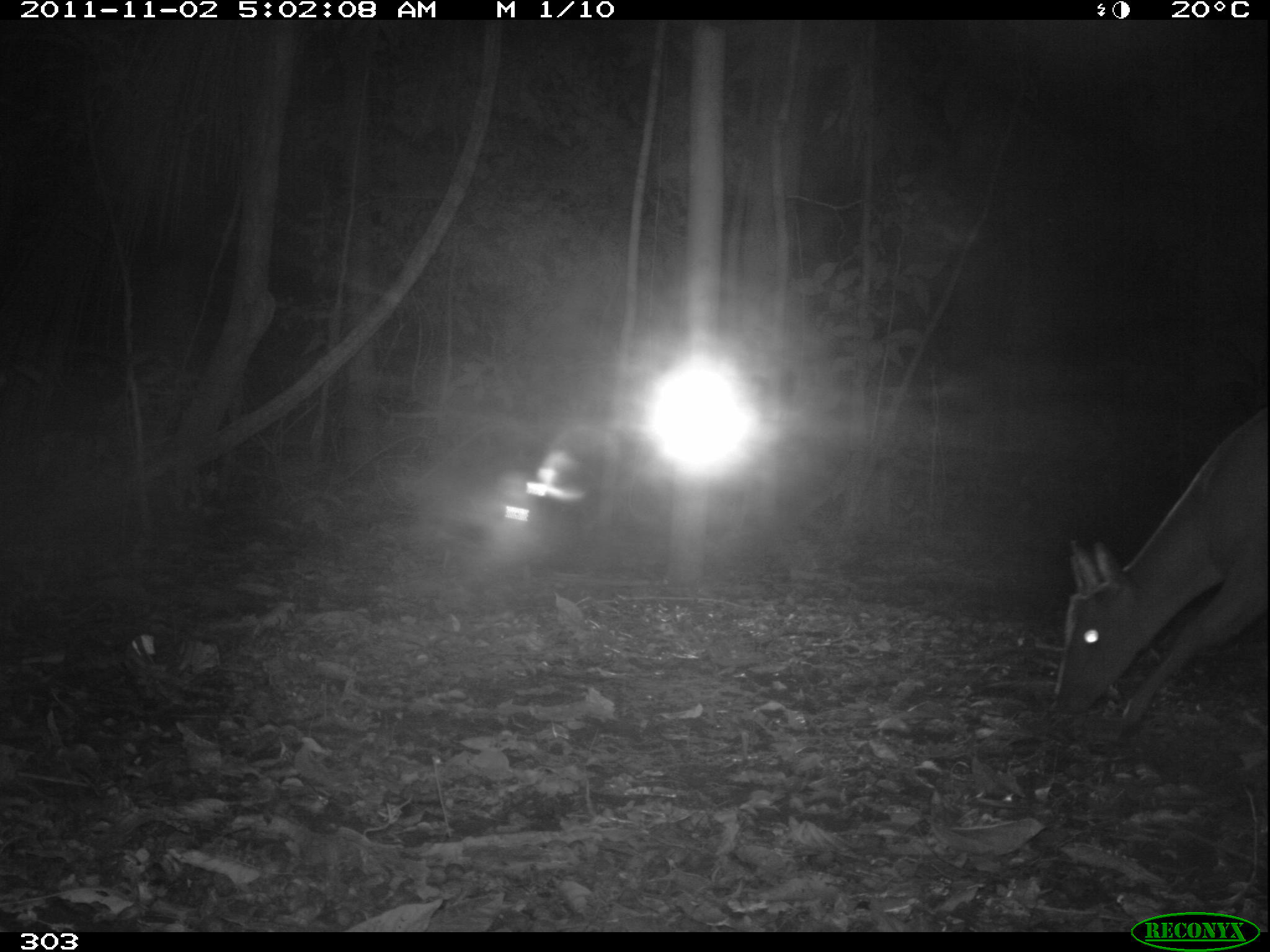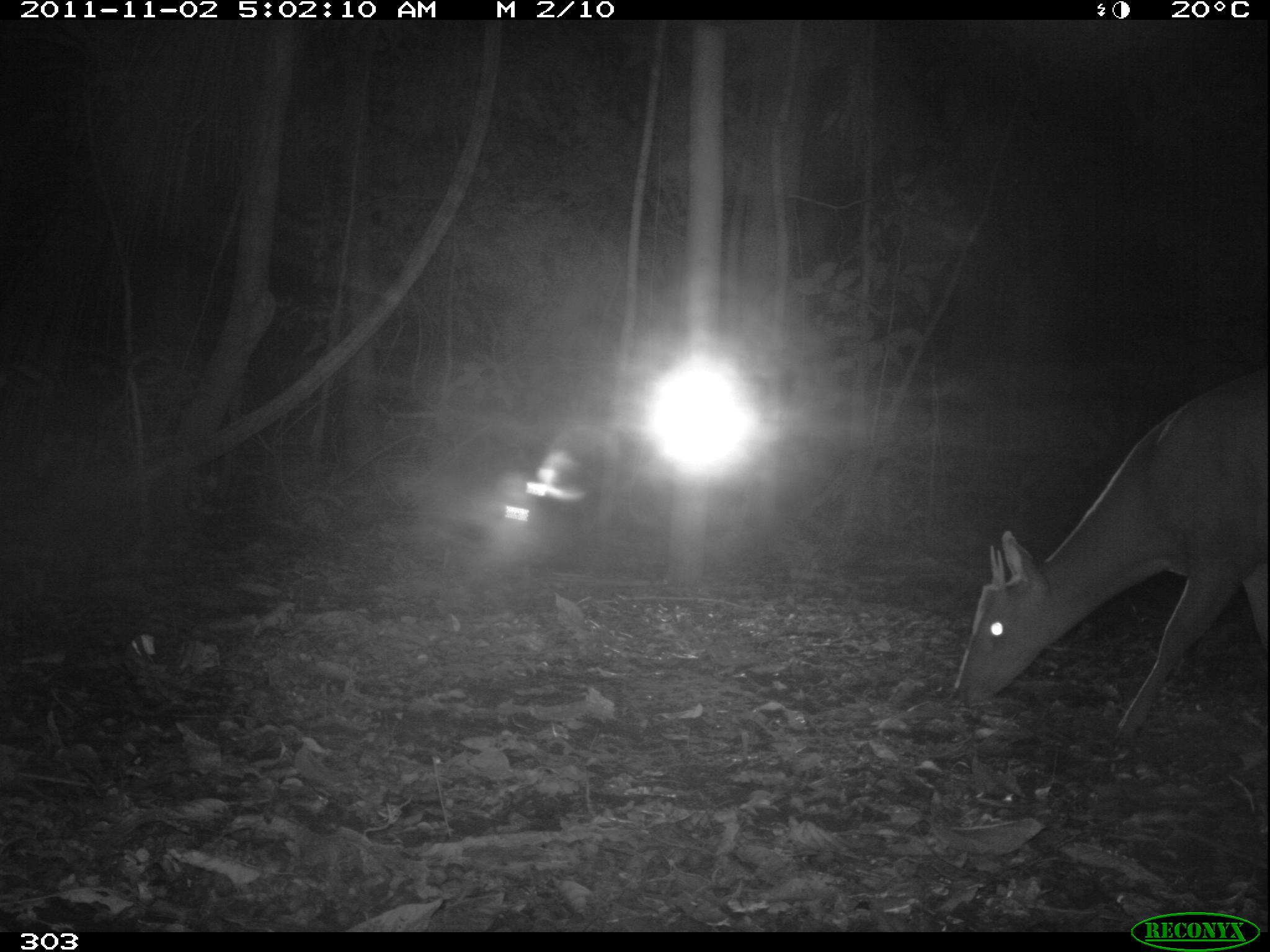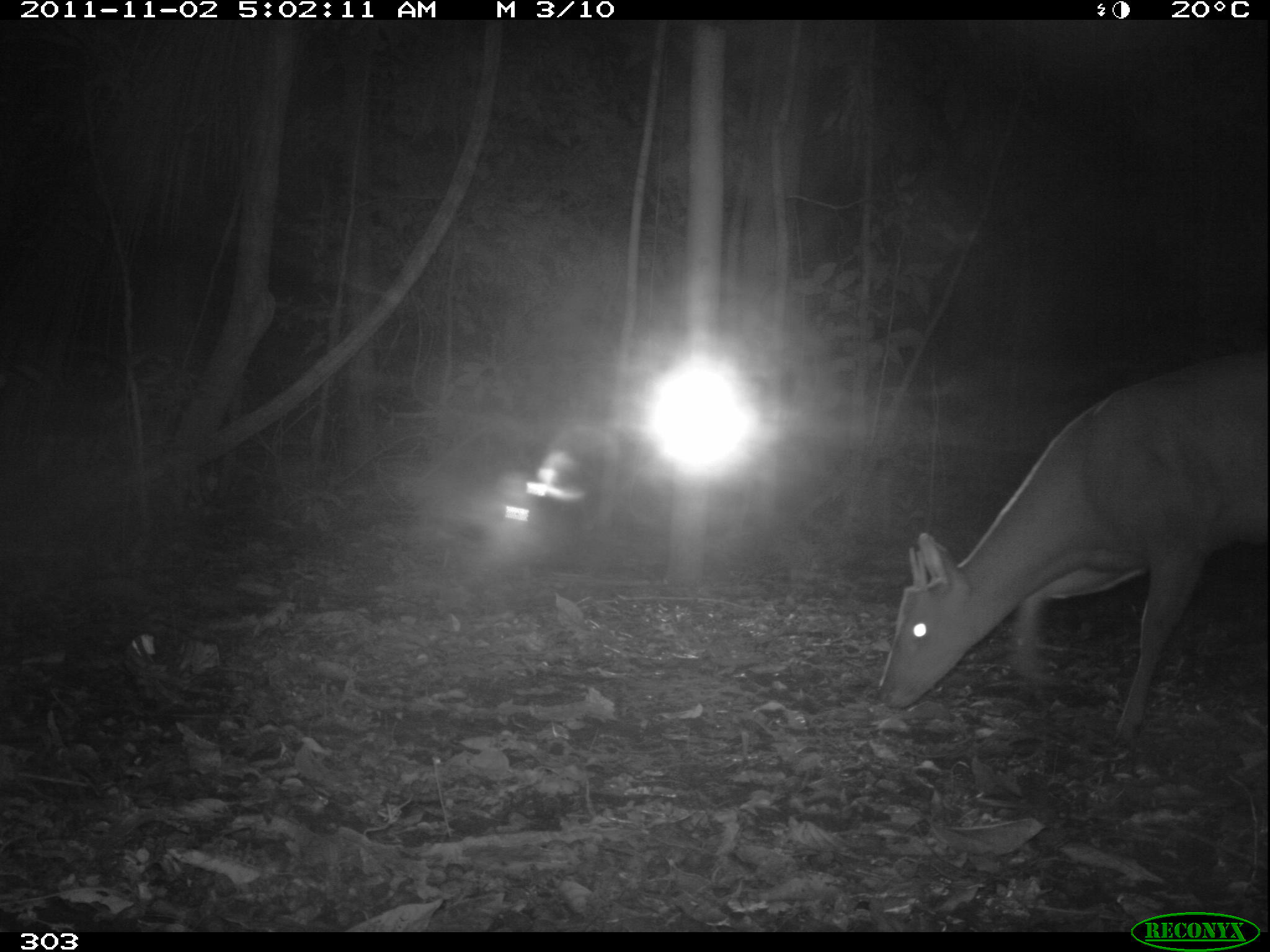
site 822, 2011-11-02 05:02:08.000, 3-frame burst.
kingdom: Animalia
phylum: Chordata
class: Mammalia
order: Artiodactyla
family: Cervidae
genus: Mazama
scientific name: Mazama americana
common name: red brocket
Mazama americana (red brocket).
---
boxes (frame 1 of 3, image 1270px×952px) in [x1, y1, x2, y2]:
mazama americana: [1048, 400, 1270, 741]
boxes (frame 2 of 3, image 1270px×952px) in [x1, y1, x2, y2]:
mazama americana: [947, 377, 1270, 751]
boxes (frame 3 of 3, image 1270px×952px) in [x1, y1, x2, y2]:
mazama americana: [875, 359, 1266, 748]